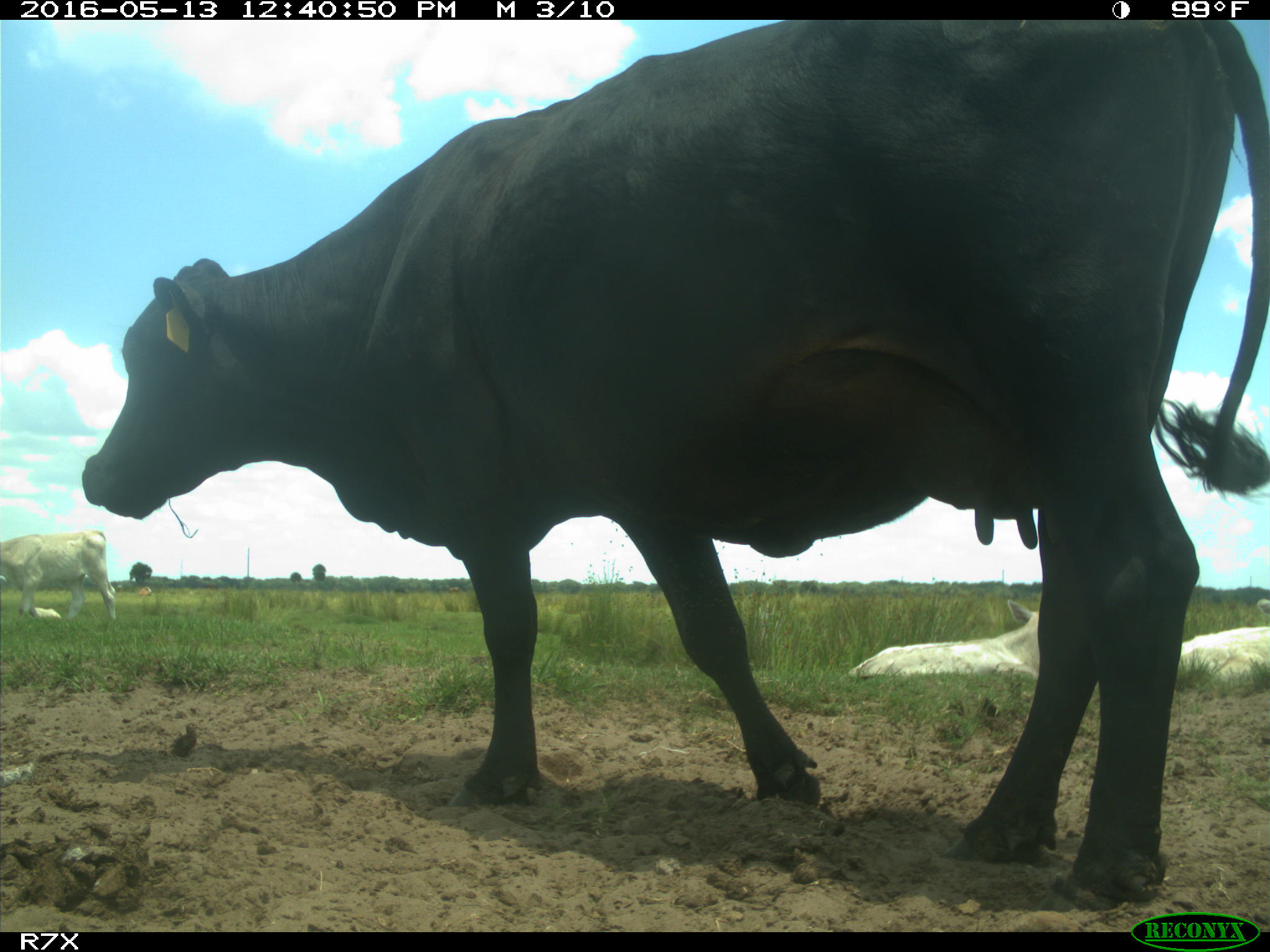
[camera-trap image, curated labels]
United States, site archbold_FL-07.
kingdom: Animalia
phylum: Chordata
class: Mammalia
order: Artiodactyla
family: Bovidae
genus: Bos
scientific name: Bos taurus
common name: domestic cow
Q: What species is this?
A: Bos taurus (domestic cow).